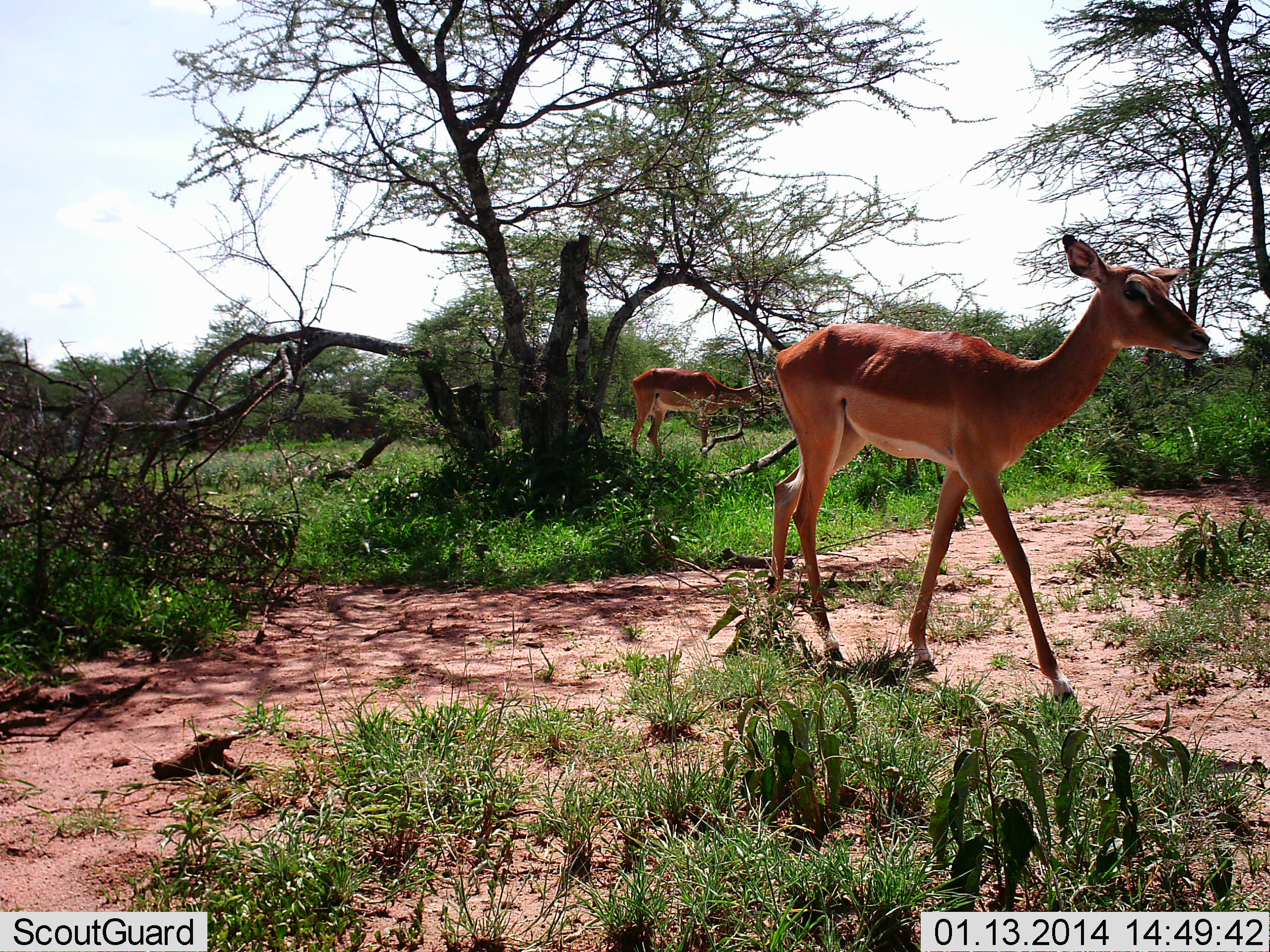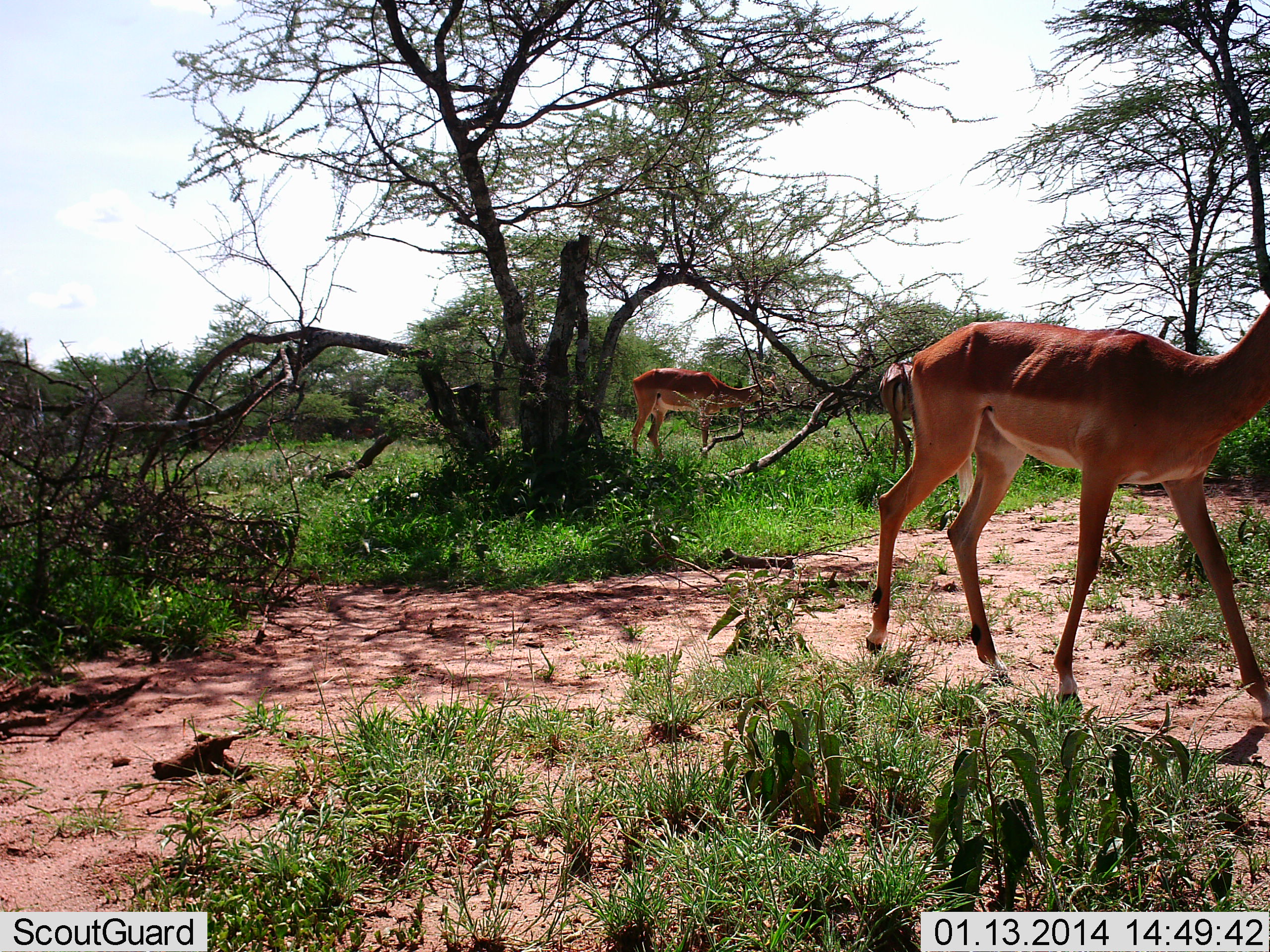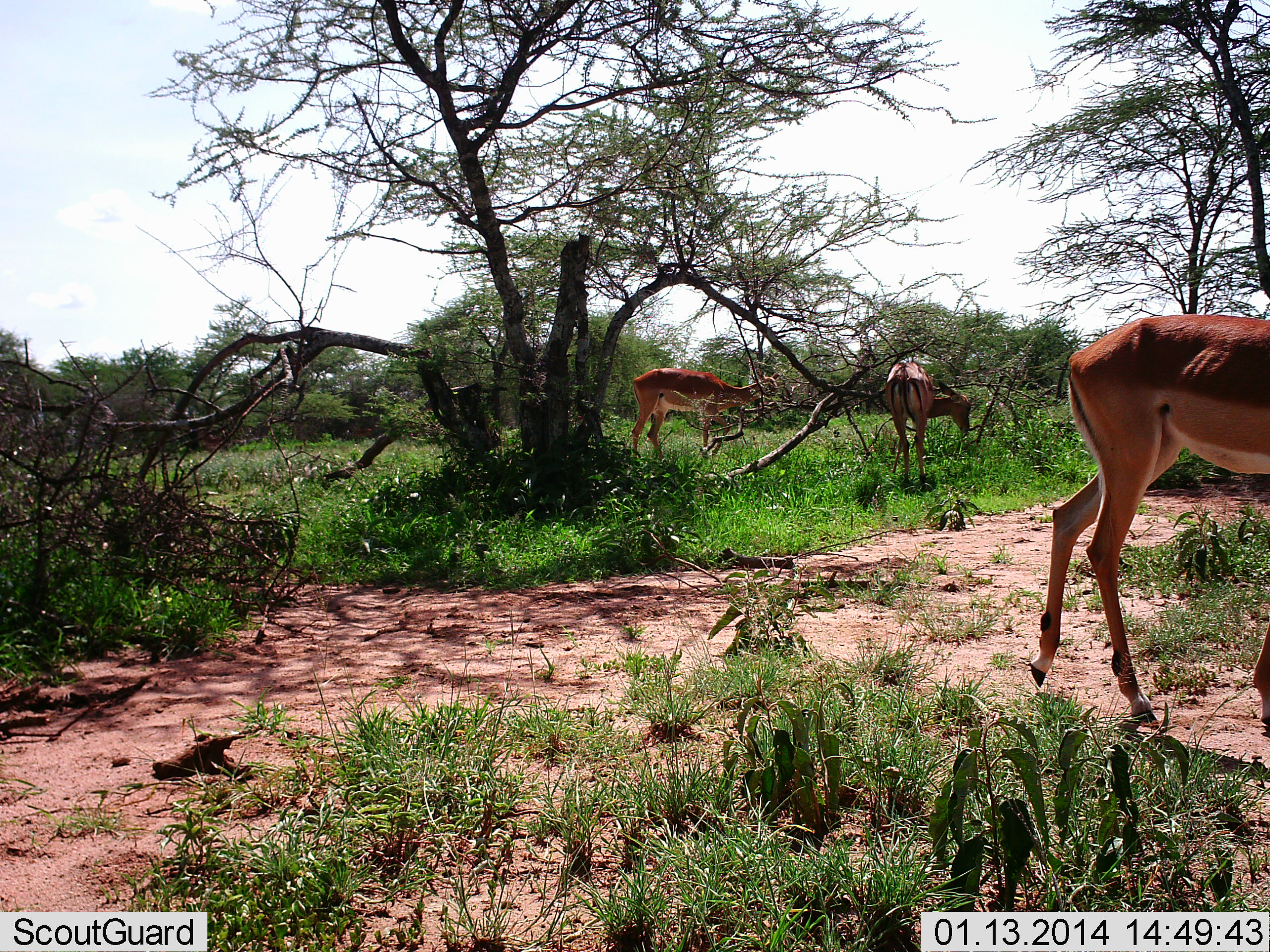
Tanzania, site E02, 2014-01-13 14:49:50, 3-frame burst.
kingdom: Animalia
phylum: Chordata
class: Mammalia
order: Artiodactyla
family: Bovidae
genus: Aepyceros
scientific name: Aepyceros melampus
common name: impala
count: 3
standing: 30%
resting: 0%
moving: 80%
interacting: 0%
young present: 0%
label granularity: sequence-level